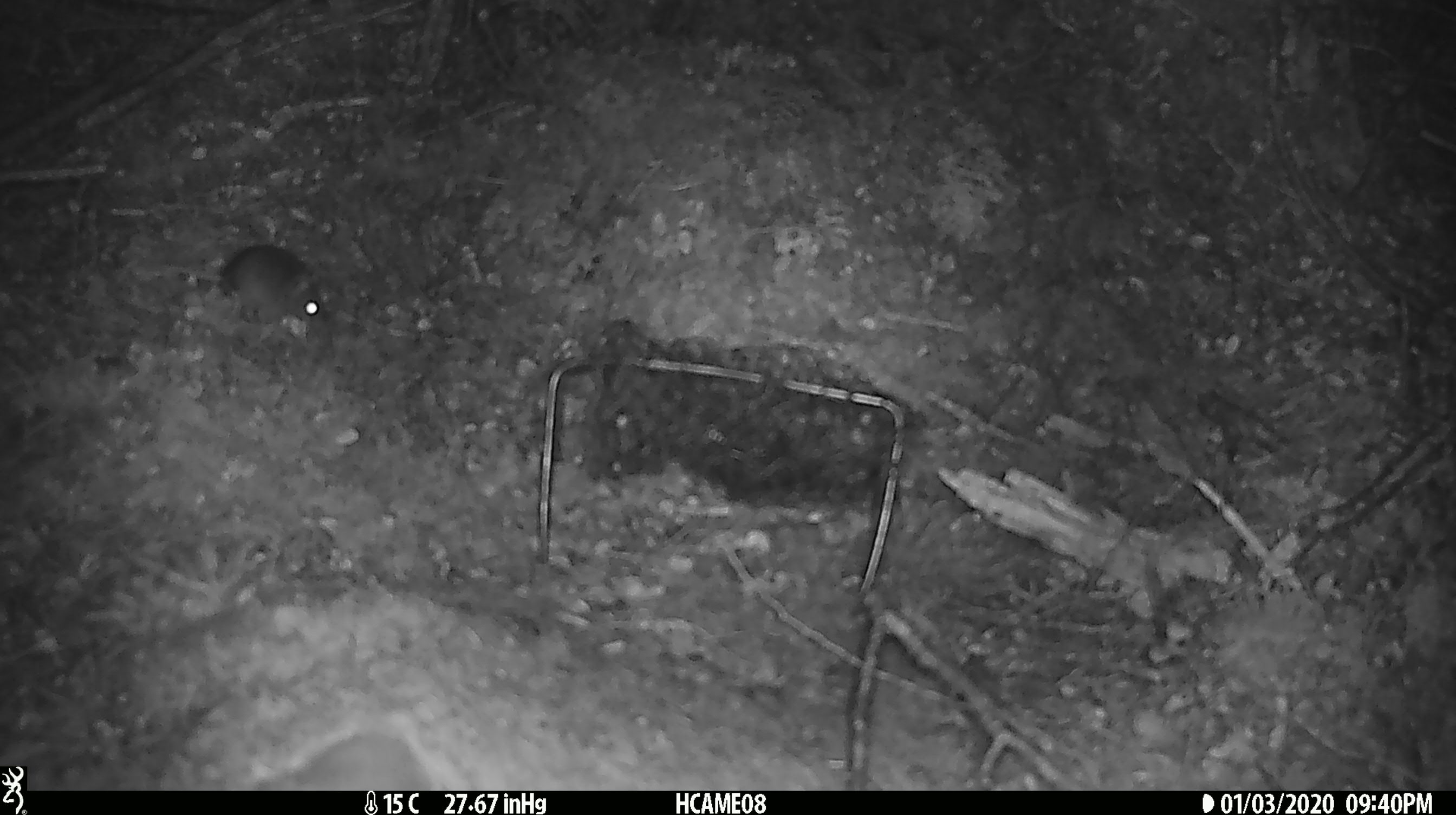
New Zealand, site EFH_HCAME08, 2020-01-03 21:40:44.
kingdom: Animalia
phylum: Chordata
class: Mammalia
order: Rodentia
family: Muridae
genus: Mus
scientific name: Mus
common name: mouse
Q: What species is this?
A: Mouse (Mus).